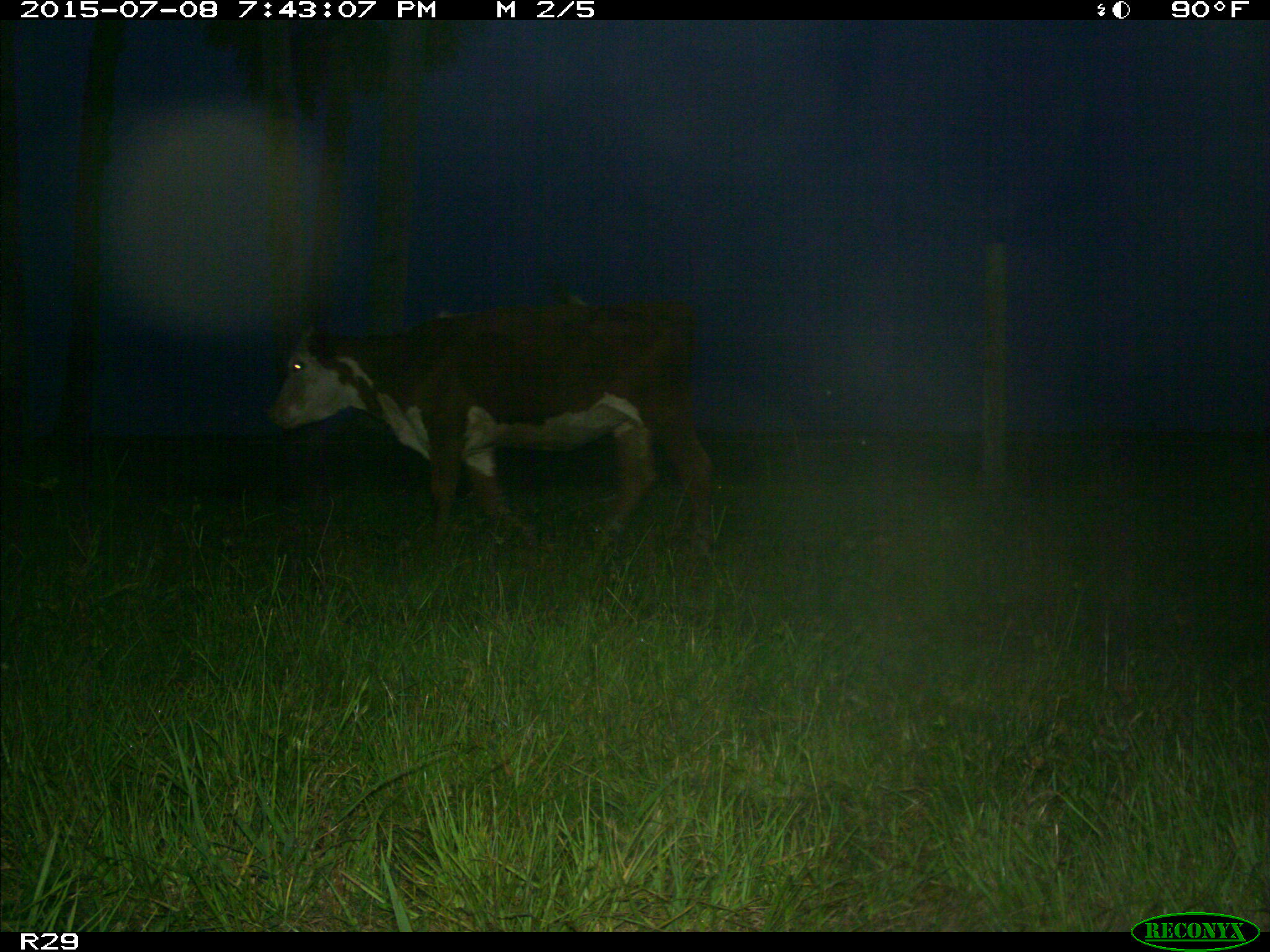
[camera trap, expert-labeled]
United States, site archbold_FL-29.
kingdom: Animalia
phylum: Chordata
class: Mammalia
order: Artiodactyla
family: Bovidae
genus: Bos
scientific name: Bos taurus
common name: domestic cow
Bos taurus (domestic cow).